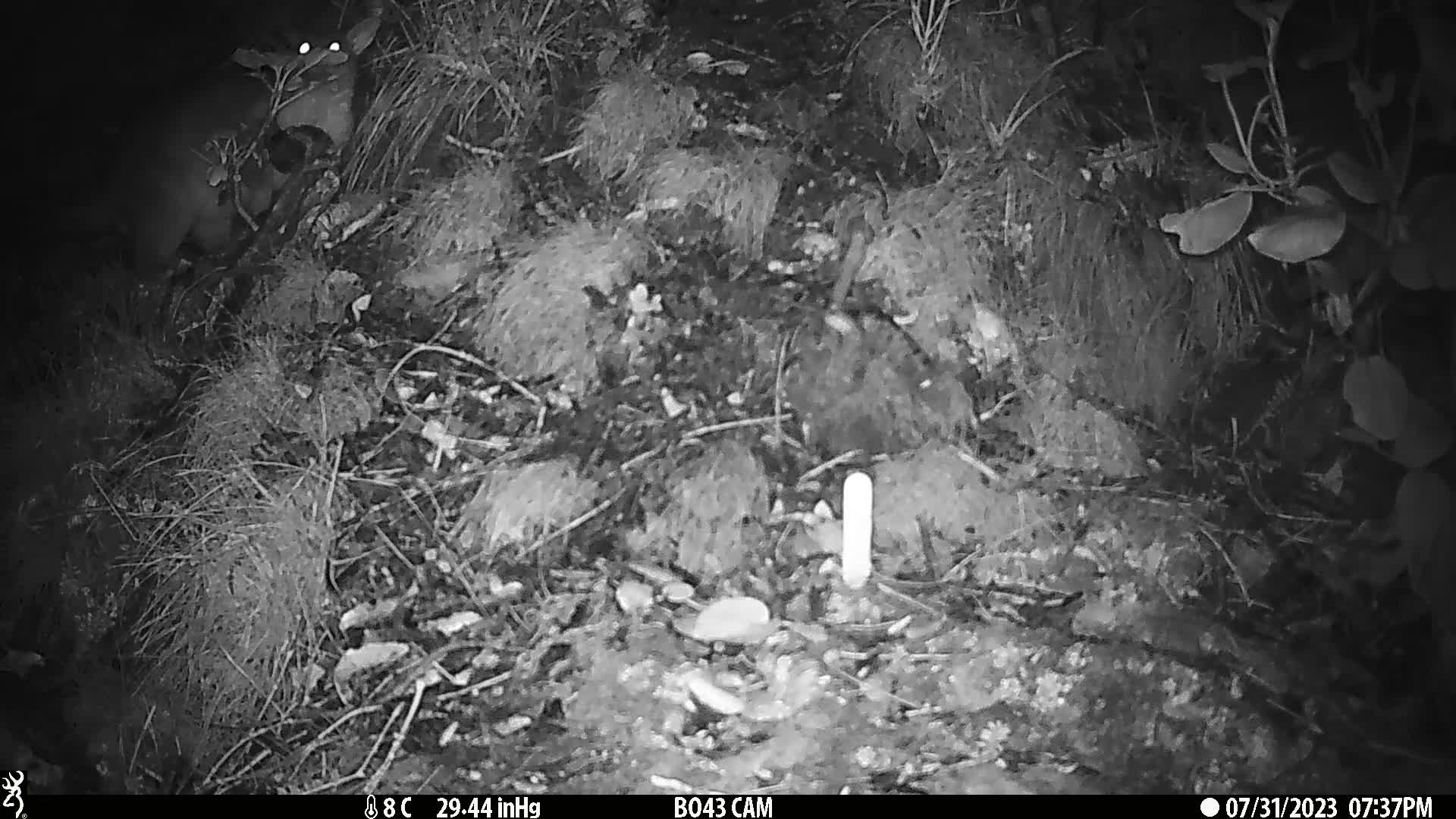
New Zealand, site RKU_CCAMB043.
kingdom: Animalia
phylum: Chordata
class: Mammalia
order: Diprotodontia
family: Phalangeridae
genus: Trichosurus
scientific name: Trichosurus vulpecula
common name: common brushtail possum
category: possum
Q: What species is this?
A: Possum (common brushtail possum) (Trichosurus vulpecula).